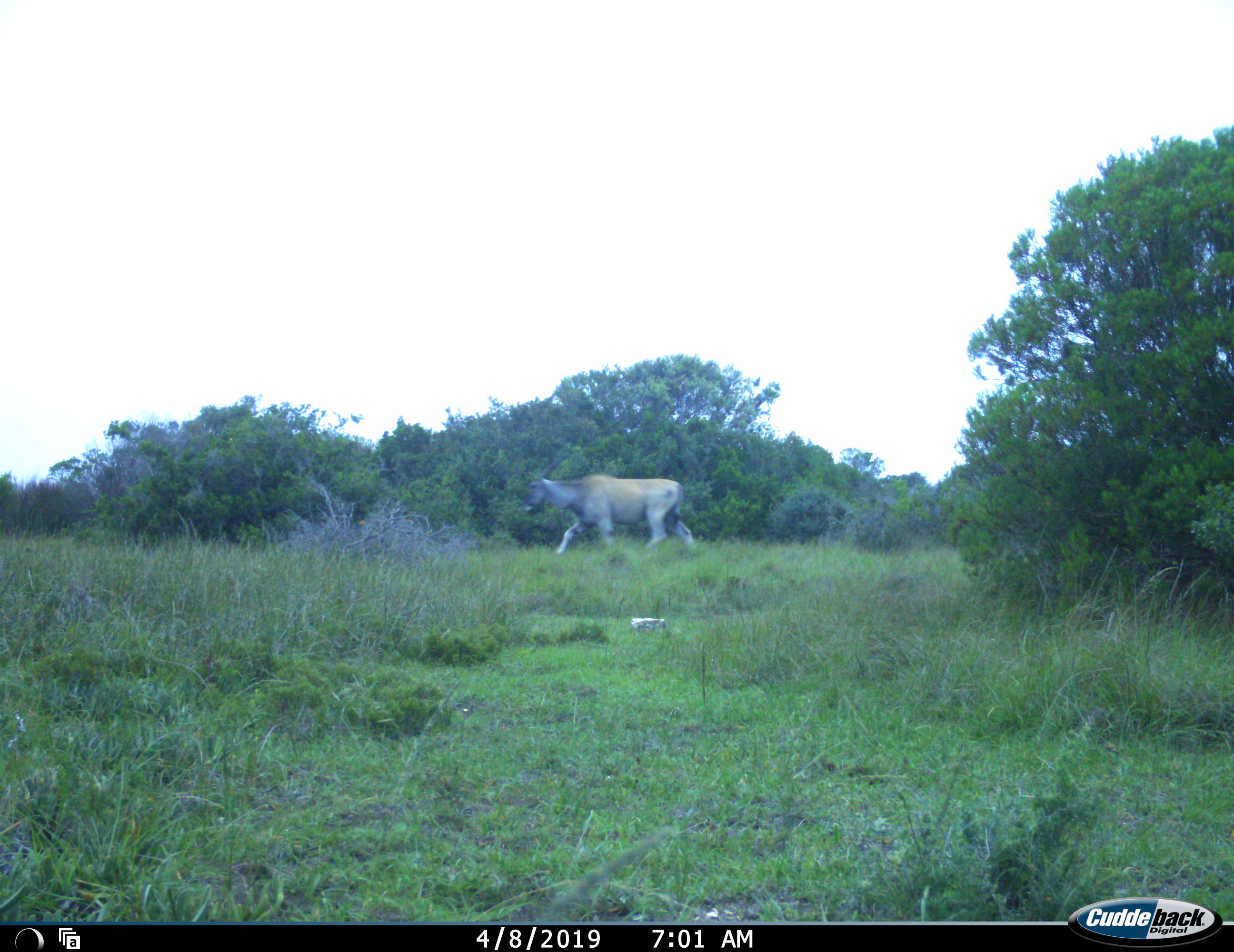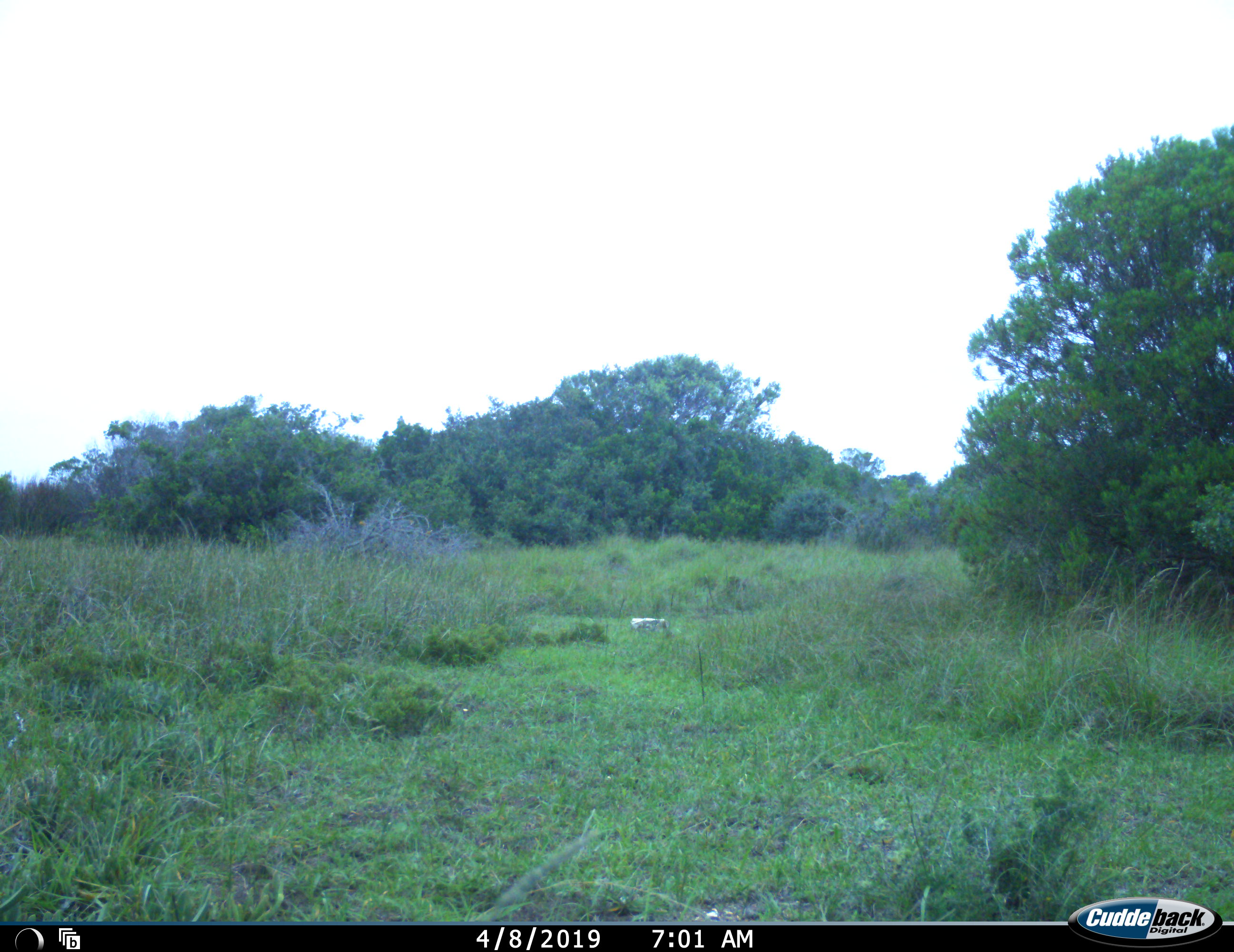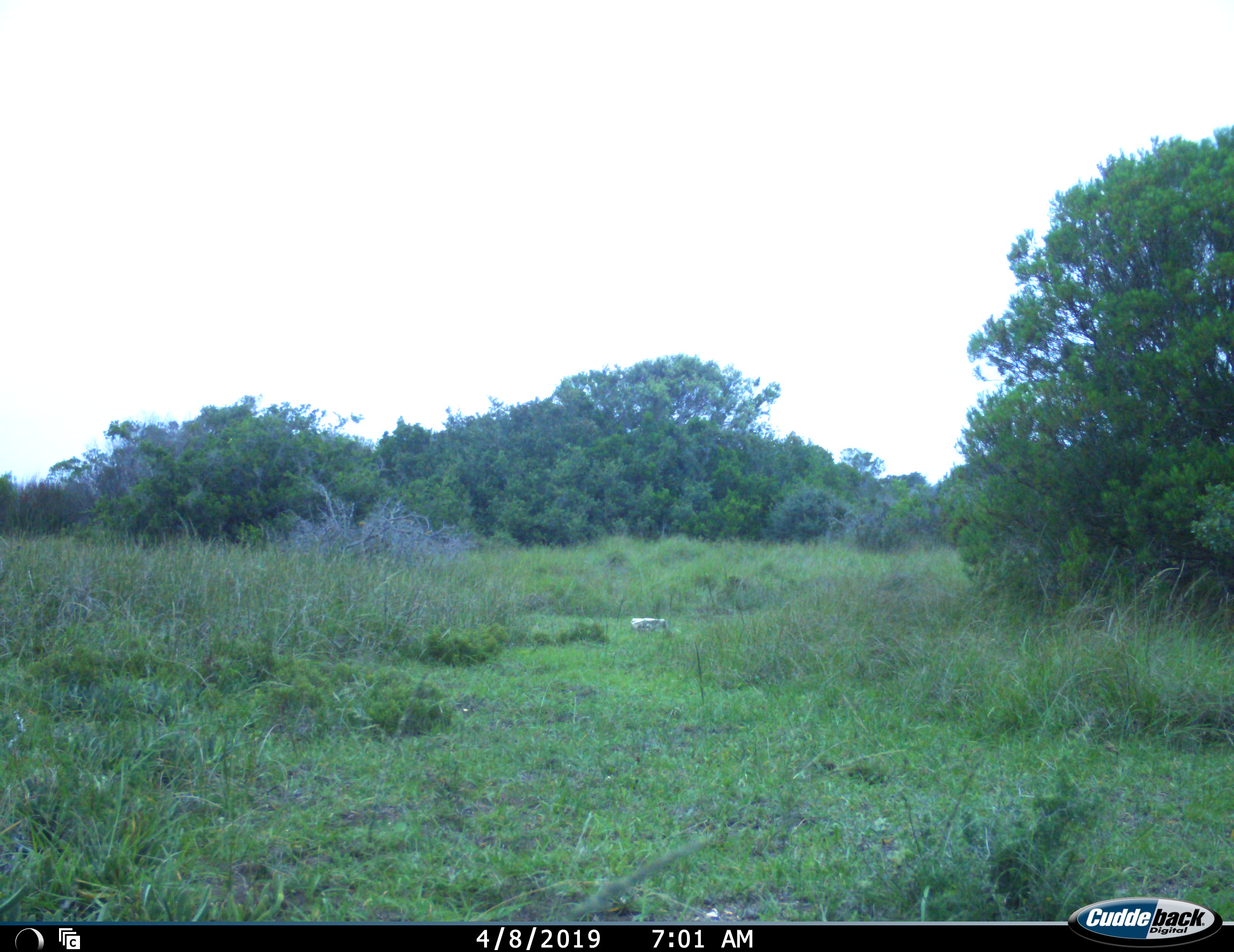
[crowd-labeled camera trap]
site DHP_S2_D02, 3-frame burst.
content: unidentified animal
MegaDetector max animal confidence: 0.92